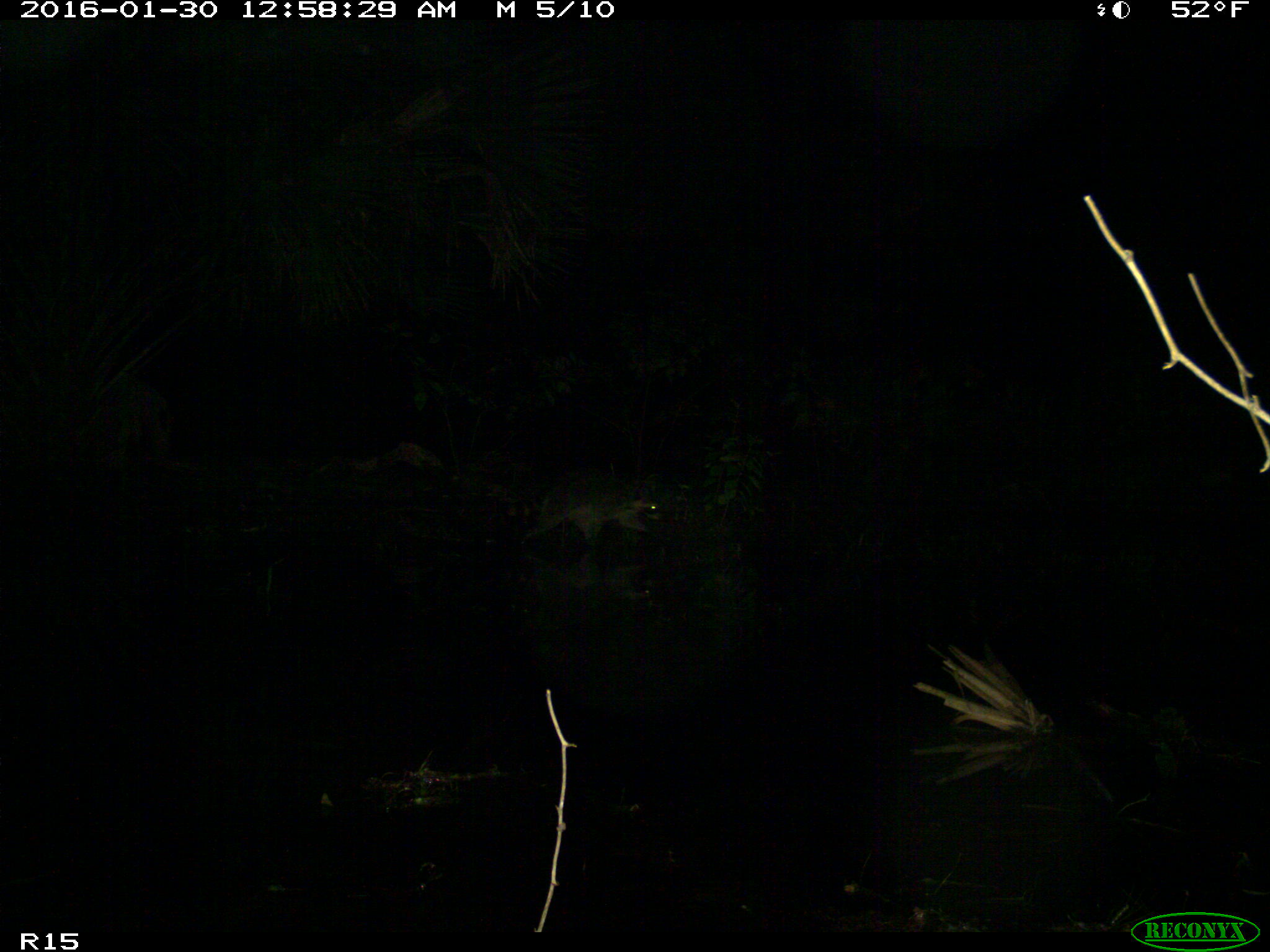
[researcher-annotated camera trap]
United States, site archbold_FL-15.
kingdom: Animalia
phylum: Chordata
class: Mammalia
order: Carnivora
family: Procyonidae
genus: Procyon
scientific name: Procyon lotor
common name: common raccoon